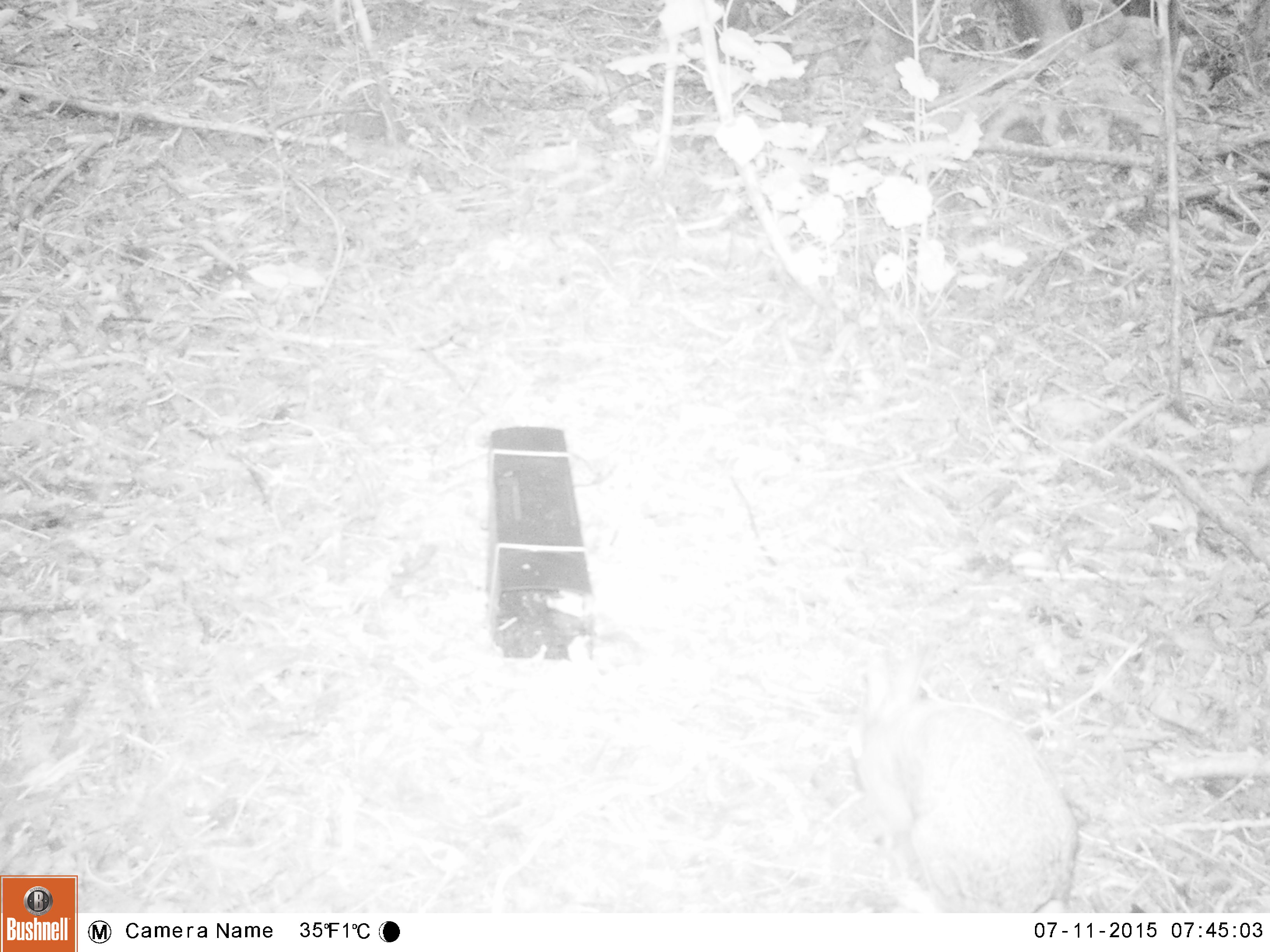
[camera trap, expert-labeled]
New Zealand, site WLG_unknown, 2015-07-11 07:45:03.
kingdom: Animalia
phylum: Chordata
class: Mammalia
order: Lagomorpha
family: Leporidae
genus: Oryctolagus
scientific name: Oryctolagus cuniculus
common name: european rabbit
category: rabbit